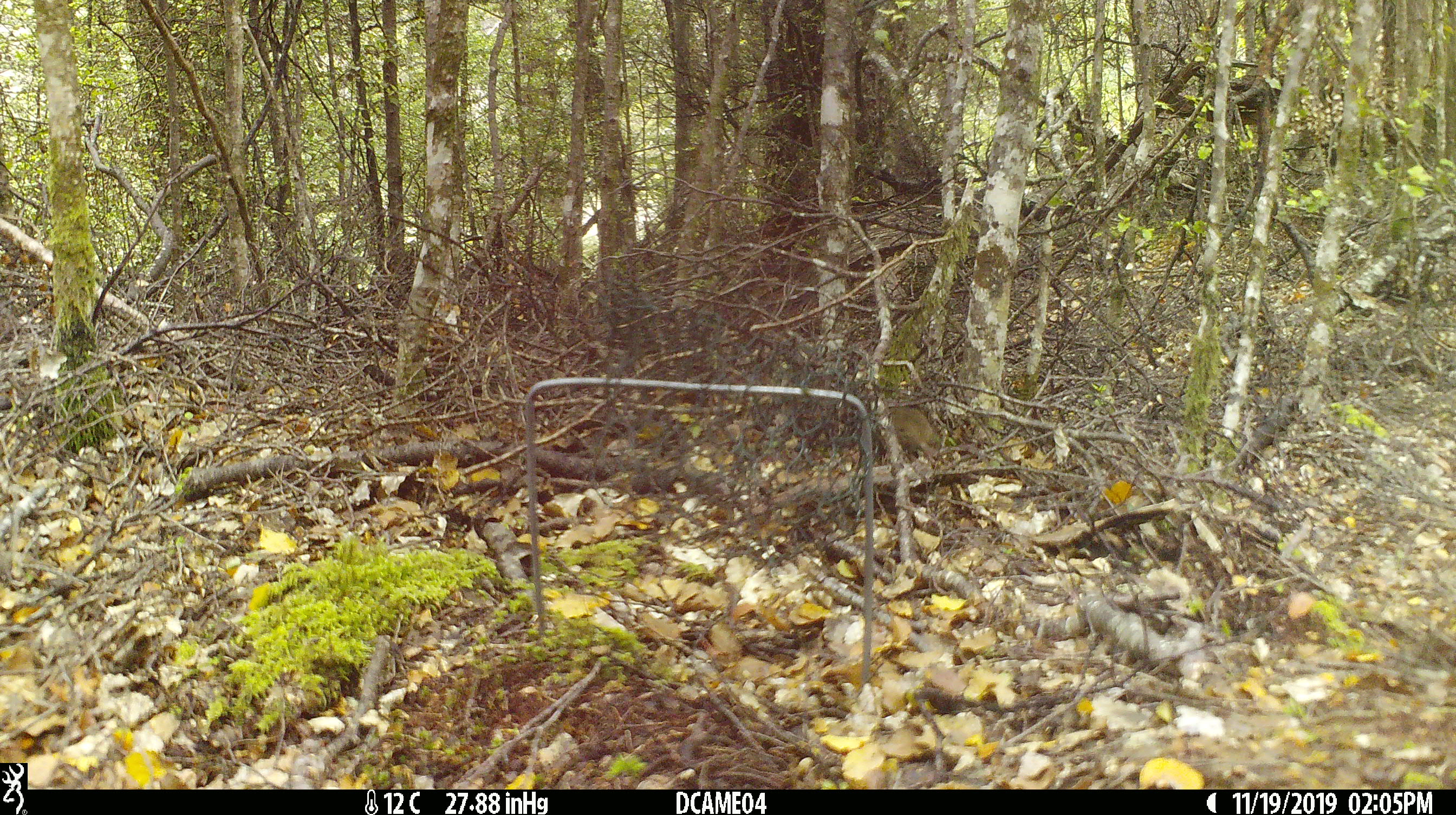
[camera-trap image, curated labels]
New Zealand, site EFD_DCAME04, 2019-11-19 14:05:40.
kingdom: Animalia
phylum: Chordata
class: Mammalia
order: Rodentia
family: Muridae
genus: Mus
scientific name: Mus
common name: mouse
Mouse (Mus).